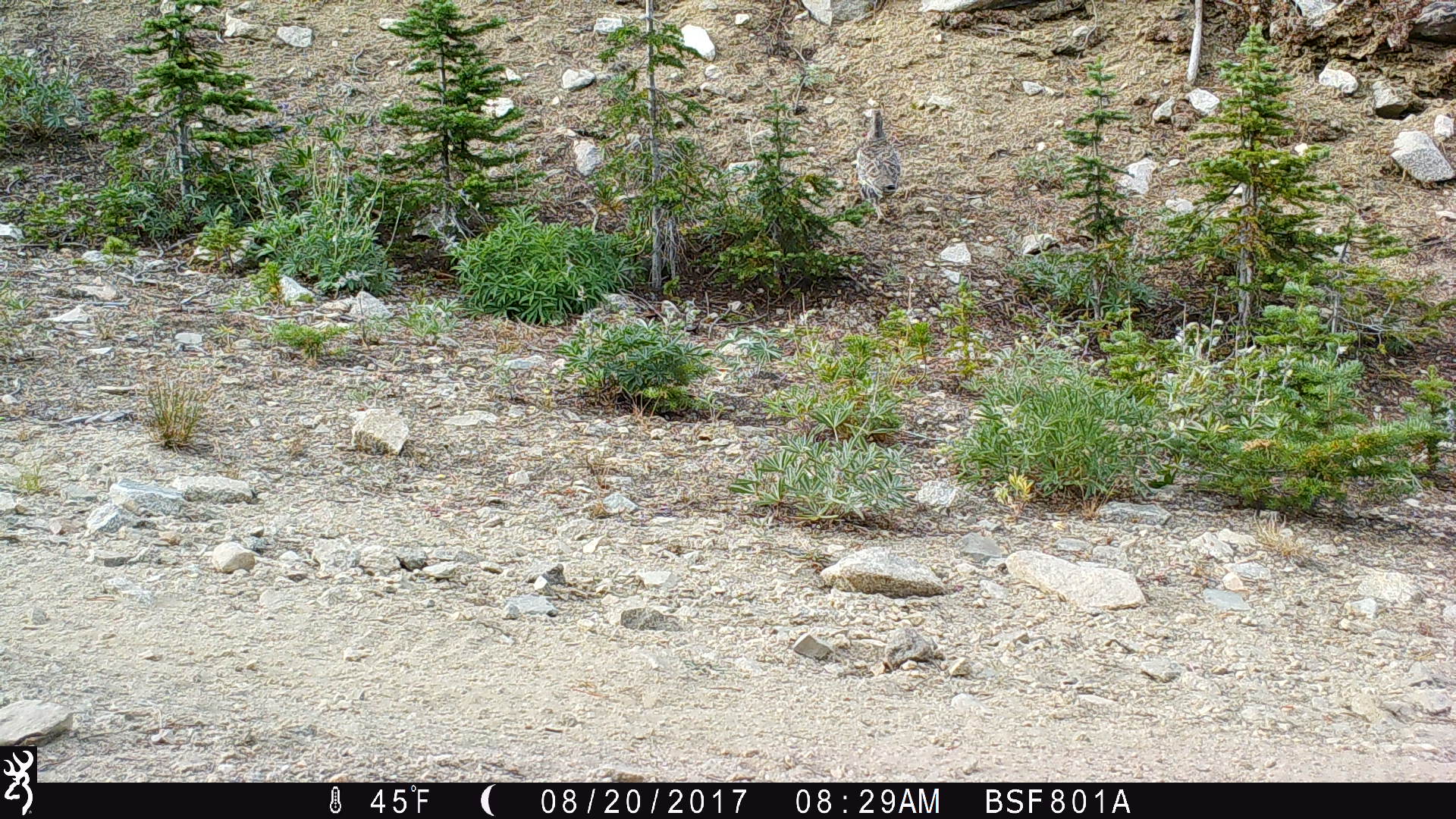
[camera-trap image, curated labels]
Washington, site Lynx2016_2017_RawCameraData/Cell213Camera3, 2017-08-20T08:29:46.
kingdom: Animalia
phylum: Chordata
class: Aves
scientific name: Aves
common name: birds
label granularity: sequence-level